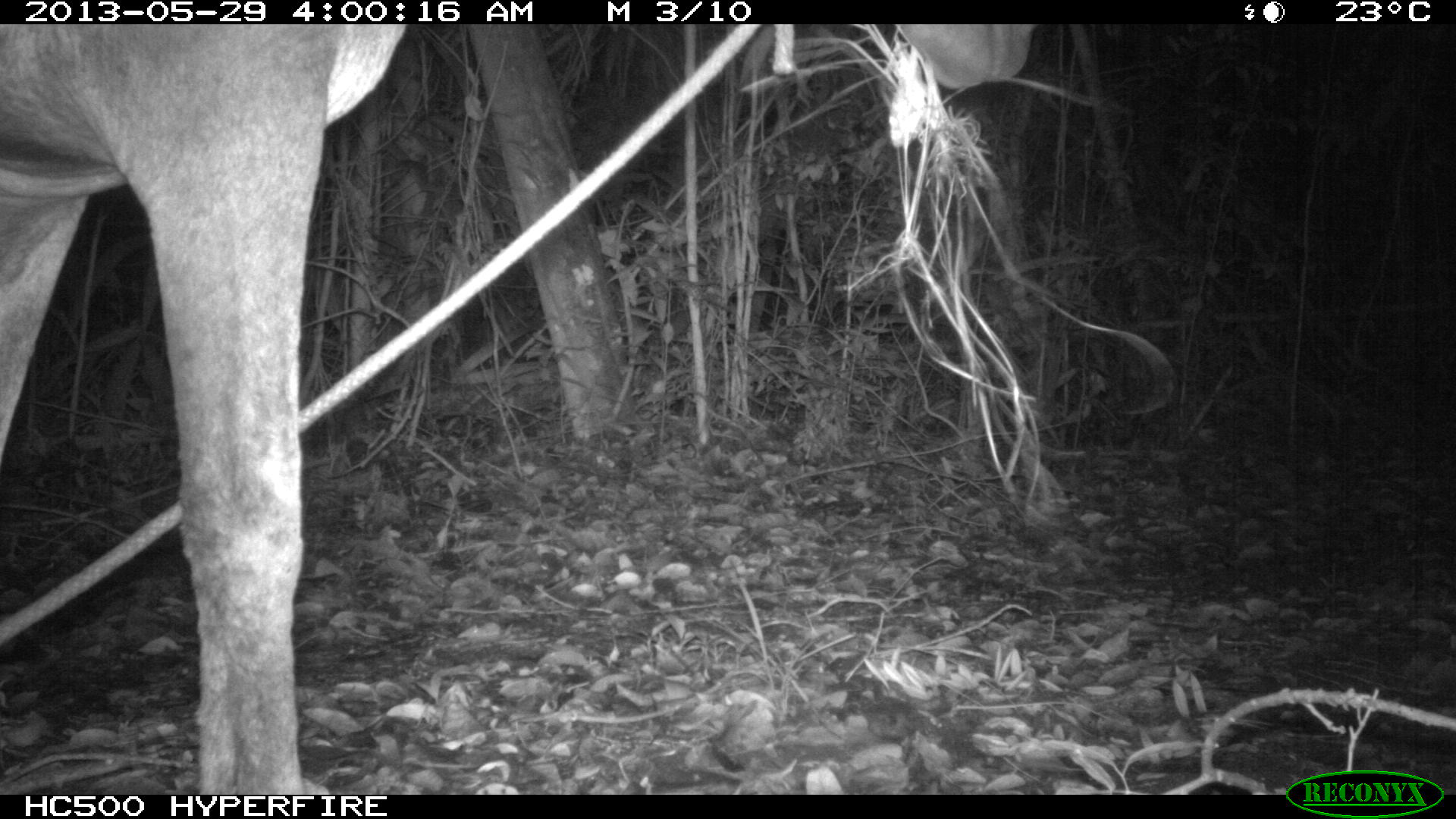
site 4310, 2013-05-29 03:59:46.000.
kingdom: Animalia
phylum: Chordata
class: Mammalia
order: Perissodactyla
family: Equidae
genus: Equus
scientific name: Equus ferus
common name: wild horse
Equus ferus (wild horse), count 1.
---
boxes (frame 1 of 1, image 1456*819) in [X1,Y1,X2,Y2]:
equus ferus: [0,23,1034,793]